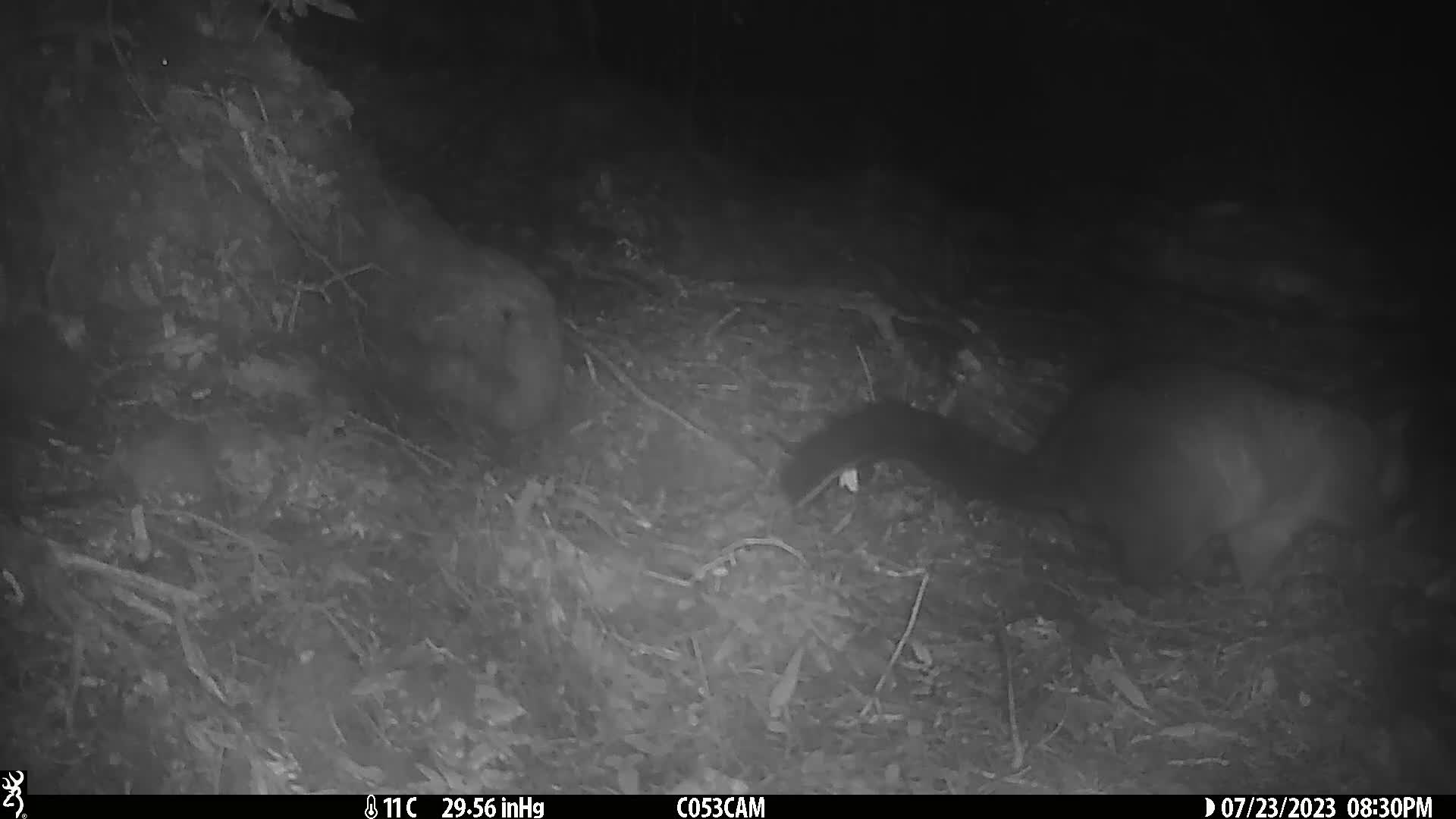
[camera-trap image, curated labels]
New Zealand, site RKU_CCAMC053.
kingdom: Animalia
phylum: Chordata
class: Mammalia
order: Diprotodontia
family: Phalangeridae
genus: Trichosurus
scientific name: Trichosurus vulpecula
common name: common brushtail possum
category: possum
Possum (common brushtail possum) (Trichosurus vulpecula).